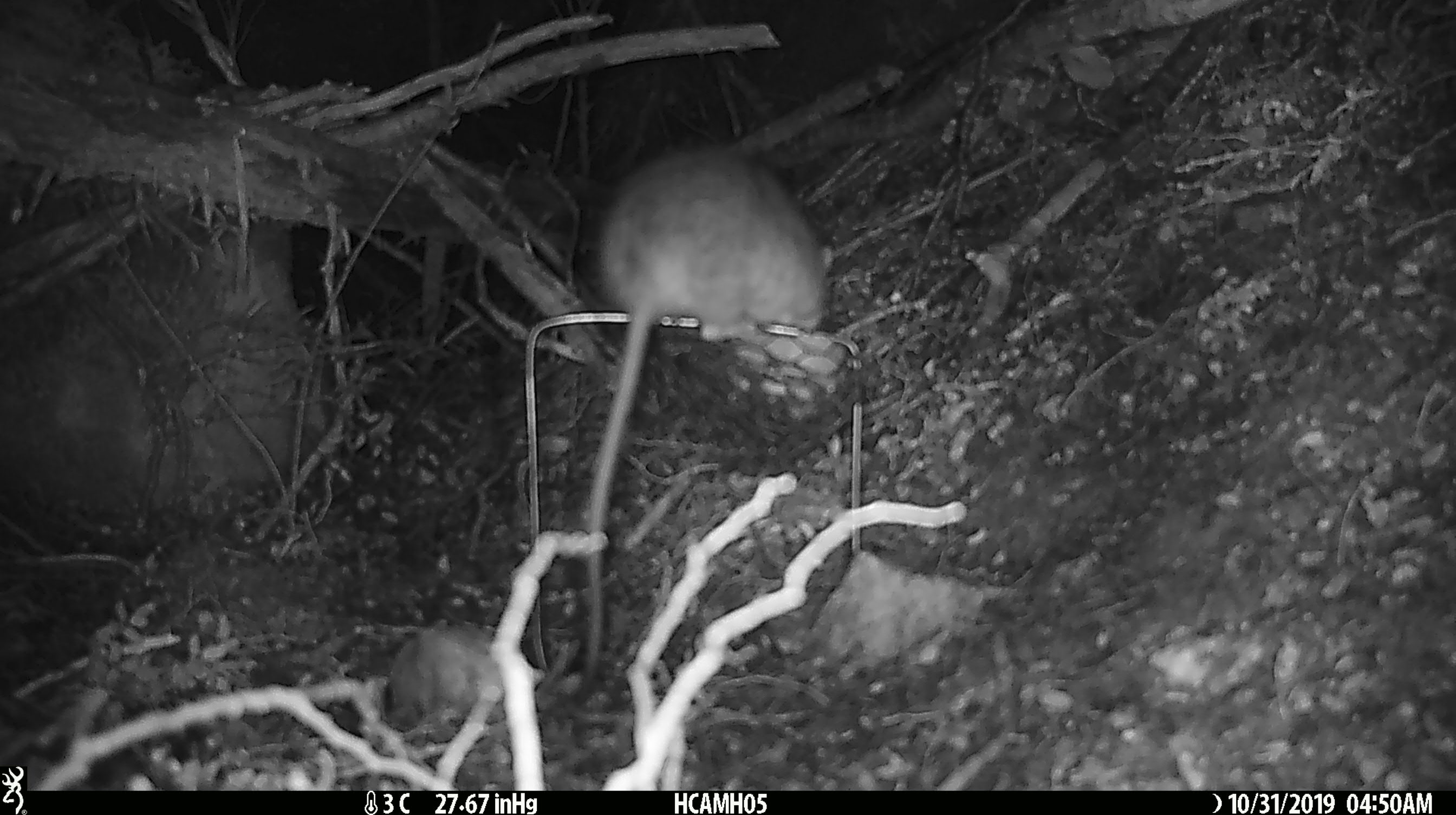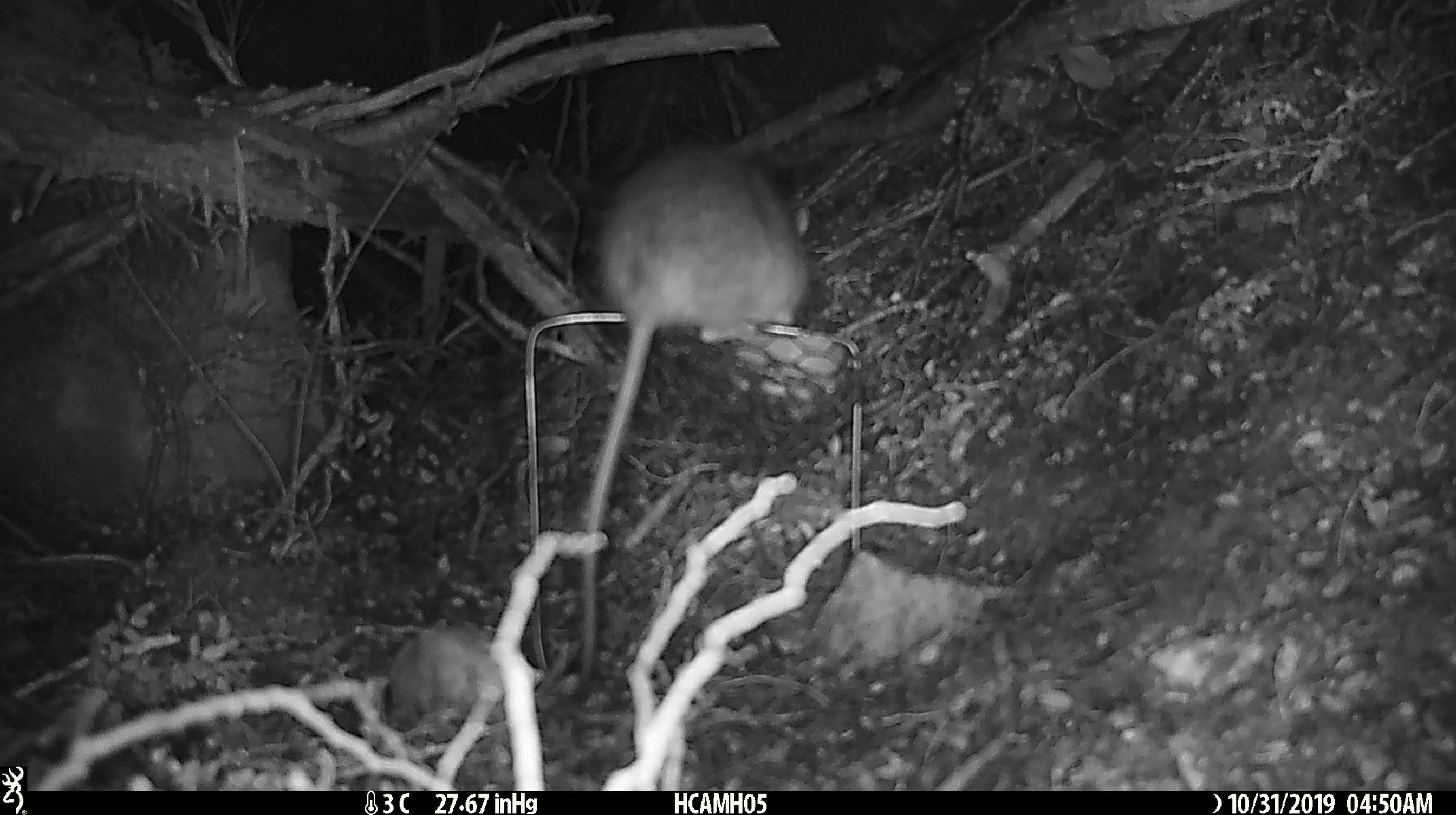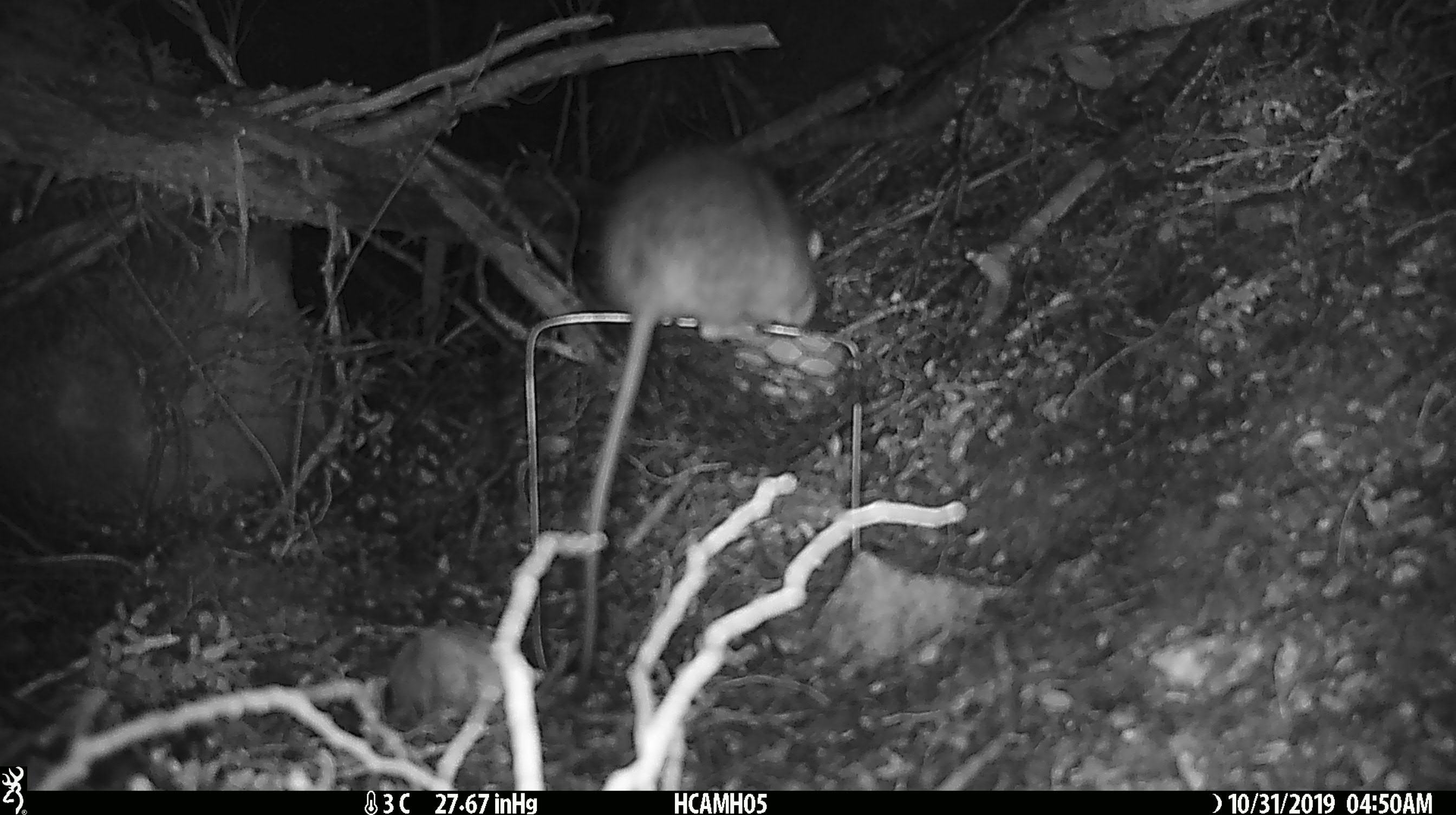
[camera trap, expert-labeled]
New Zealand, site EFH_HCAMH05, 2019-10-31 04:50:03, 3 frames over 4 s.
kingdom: Animalia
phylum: Chordata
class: Mammalia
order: Rodentia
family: Muridae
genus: Rattus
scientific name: Rattus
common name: rat